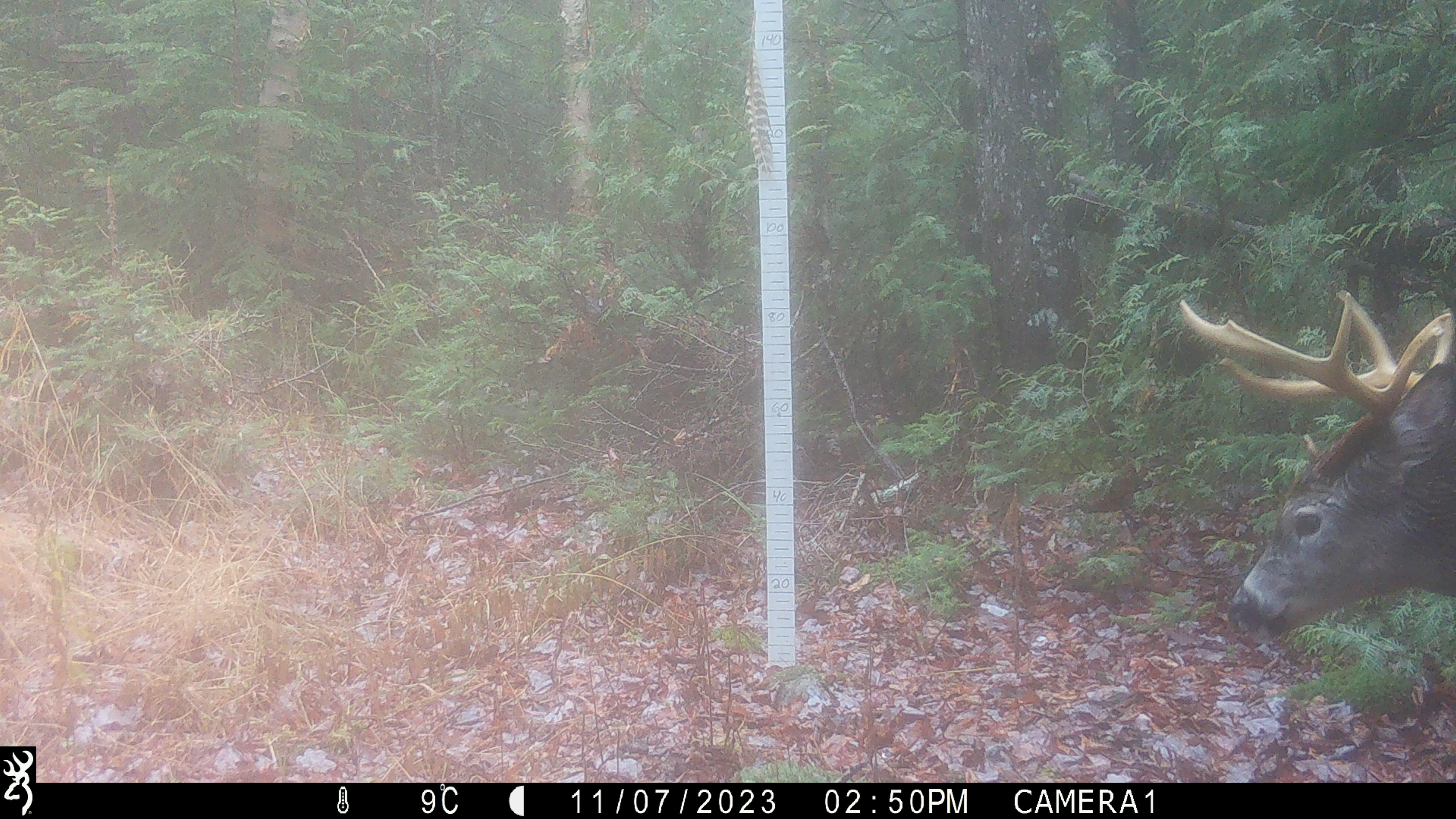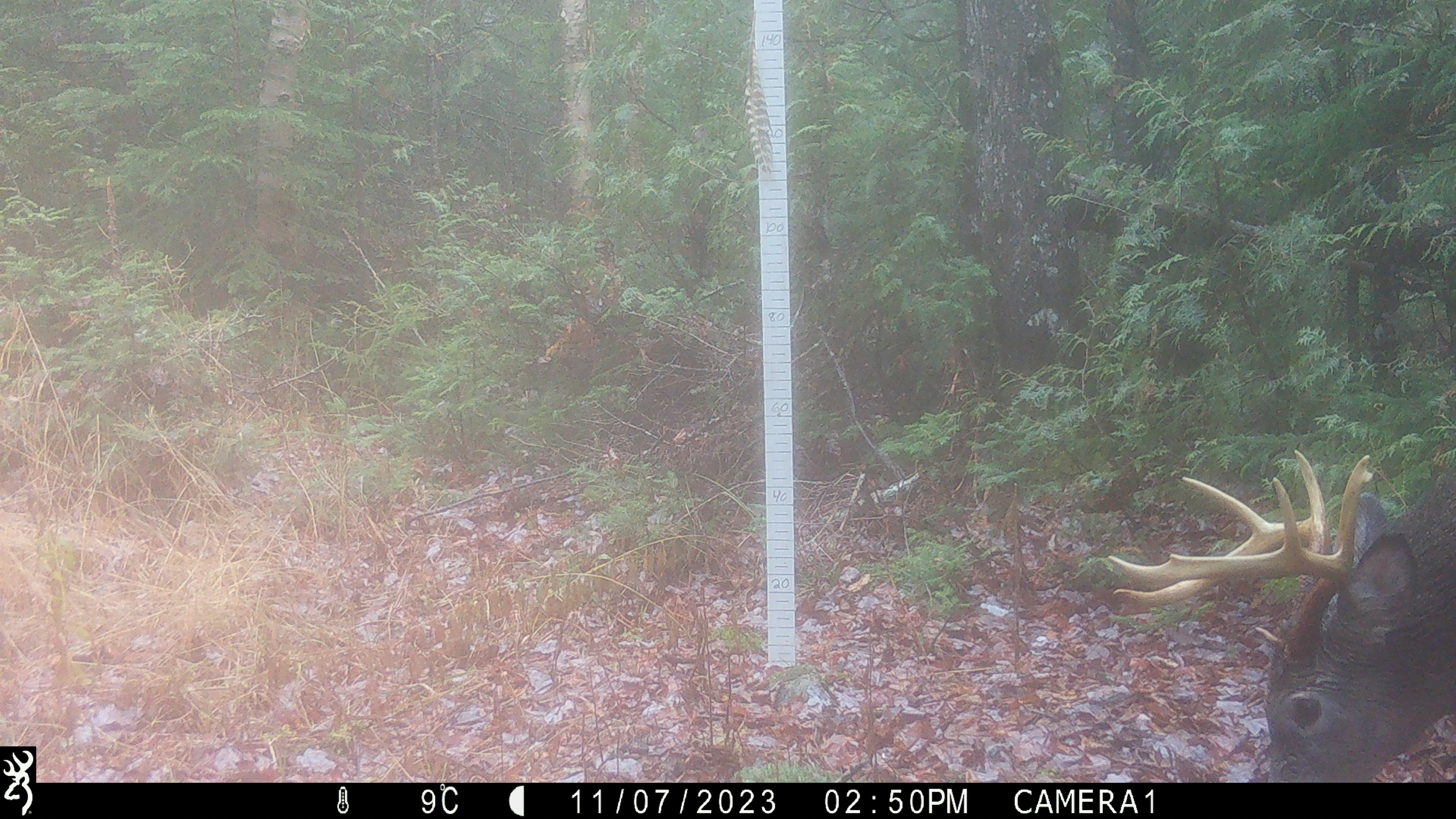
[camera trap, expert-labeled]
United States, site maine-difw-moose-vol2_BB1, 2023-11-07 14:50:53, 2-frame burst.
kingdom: Animalia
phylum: Chordata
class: Mammalia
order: Artiodactyla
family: Cervidae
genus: Odocoileus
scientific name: Odocoileus virginianus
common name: white-tailed deer